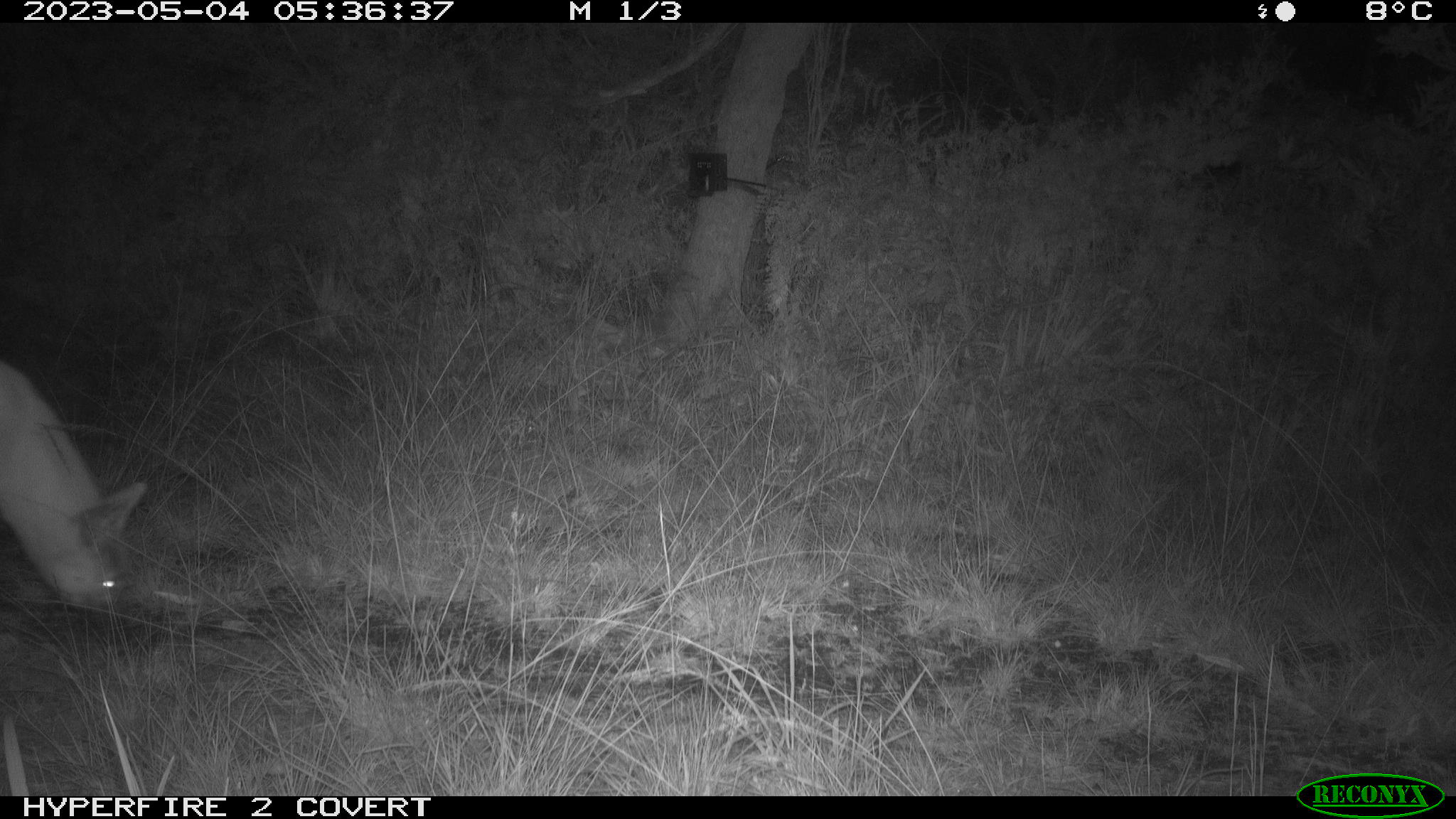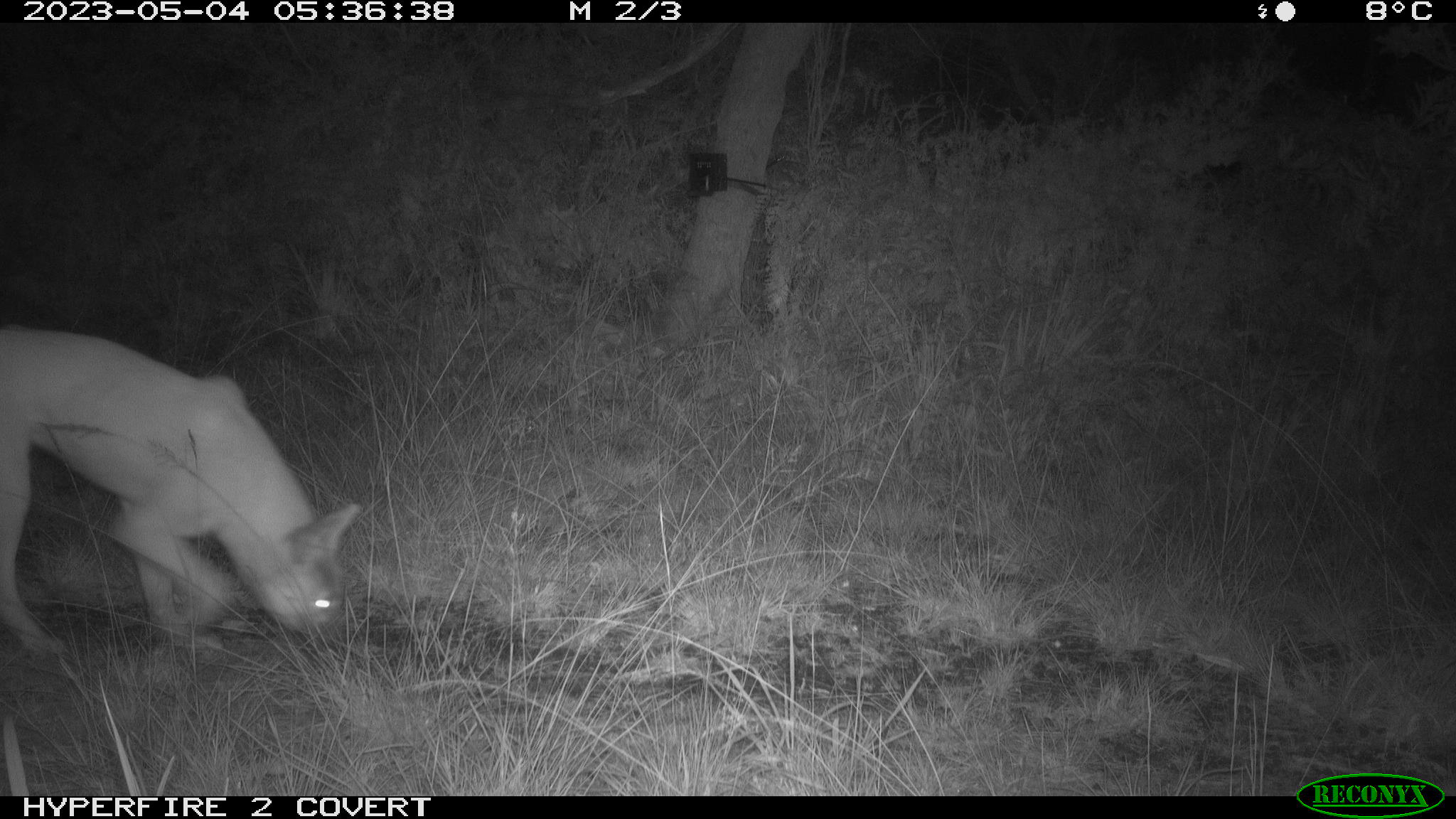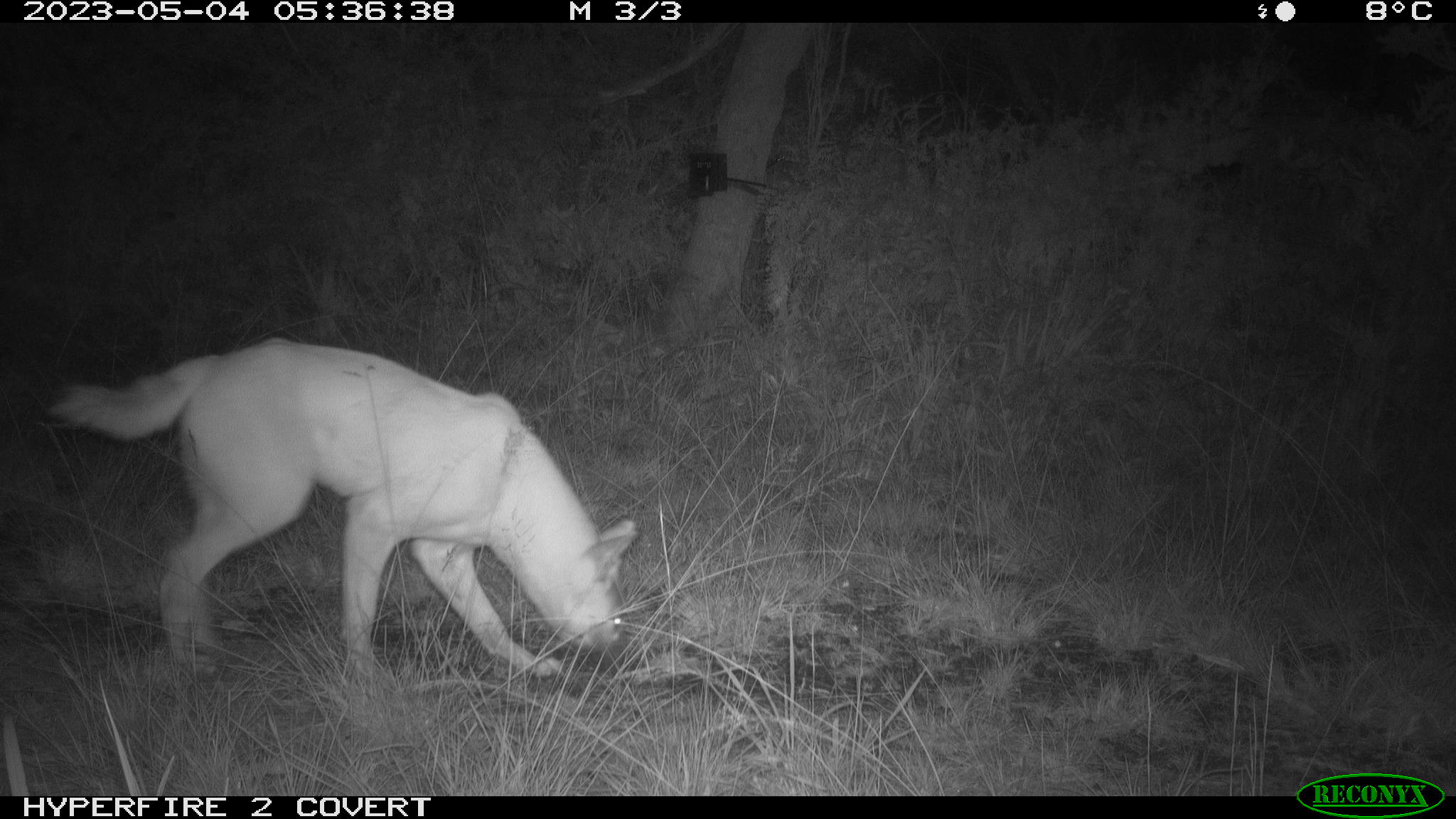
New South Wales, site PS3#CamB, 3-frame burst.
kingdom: Animalia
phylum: Chordata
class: Mammalia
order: Carnivora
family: Canidae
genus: Canis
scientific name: Canis familiaris dingo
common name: dingo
Dingo (Canis familiaris dingo).